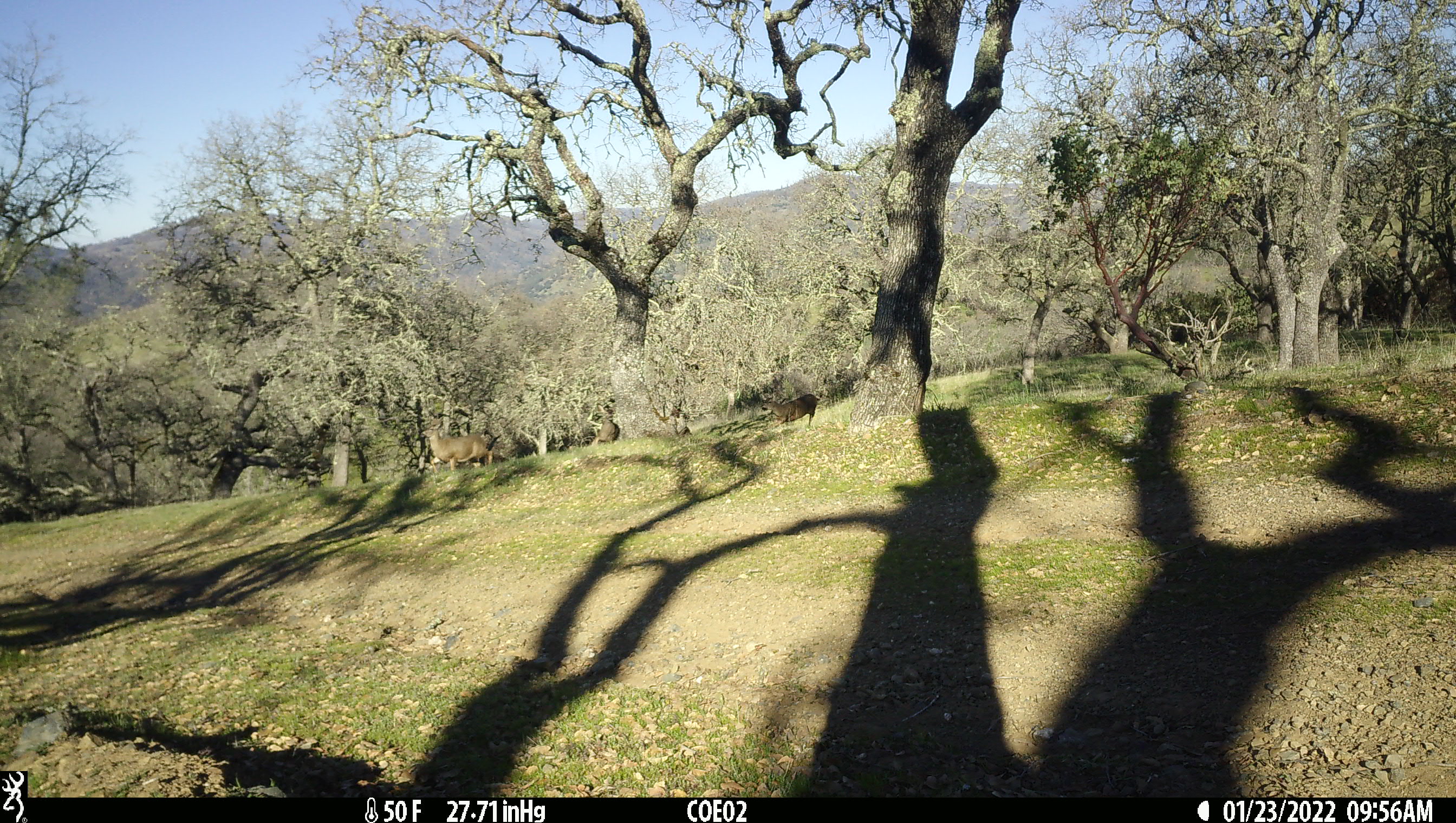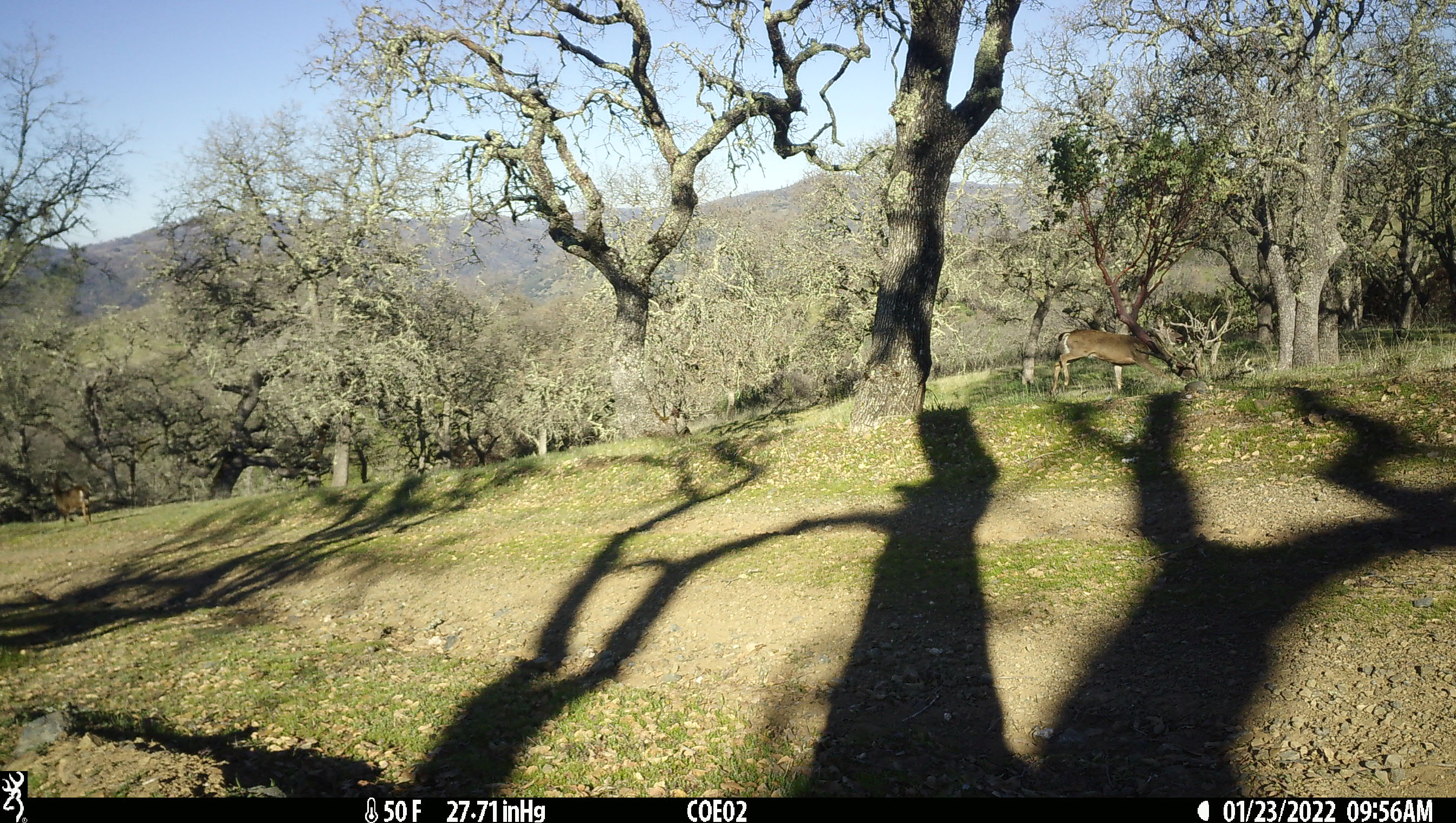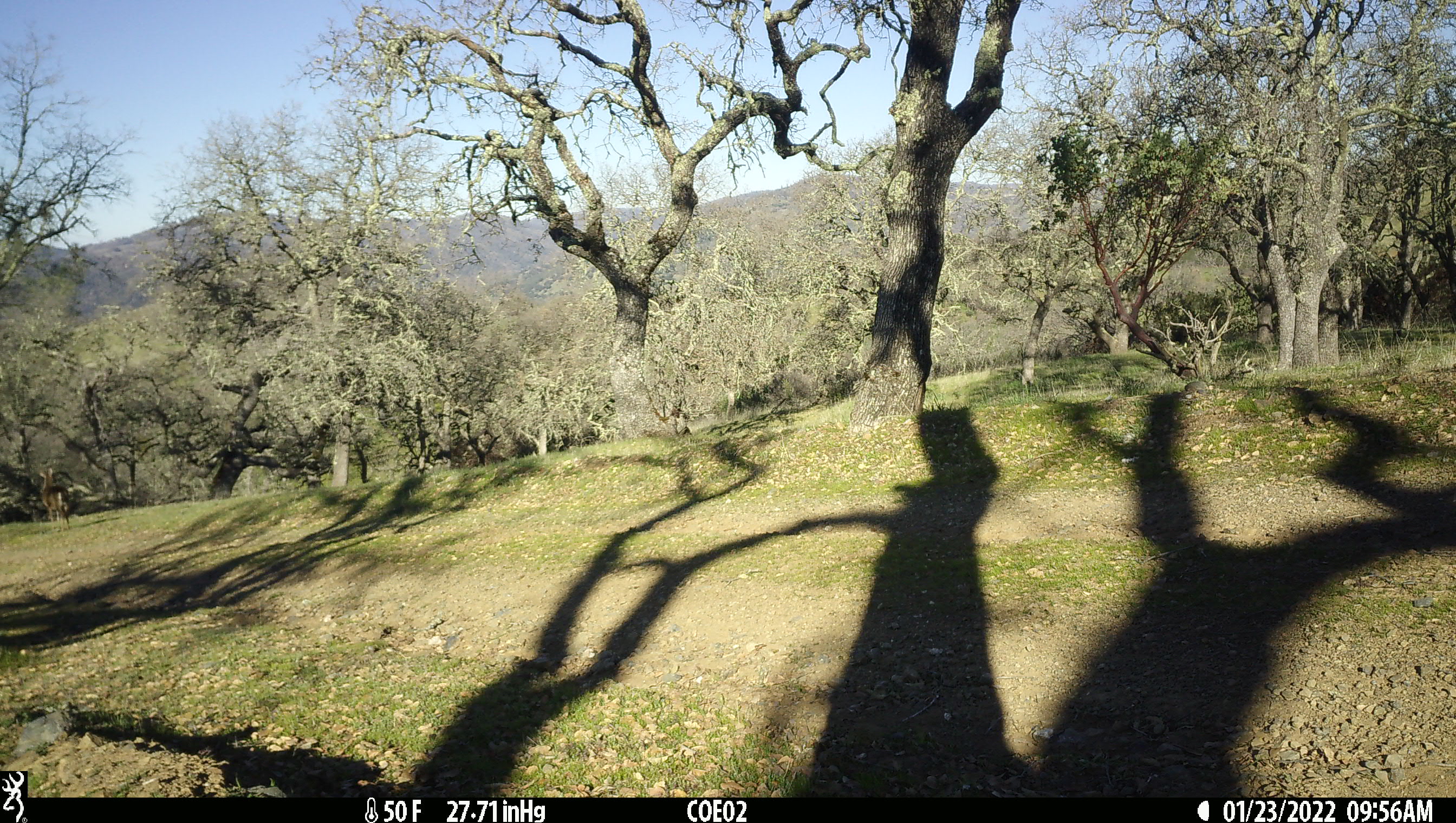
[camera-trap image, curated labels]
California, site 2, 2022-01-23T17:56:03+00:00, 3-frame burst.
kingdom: Animalia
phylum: Chordata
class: Mammalia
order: Artiodactyla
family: Cervidae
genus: Odocoileus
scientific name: Odocoileus hemionus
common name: mule deer